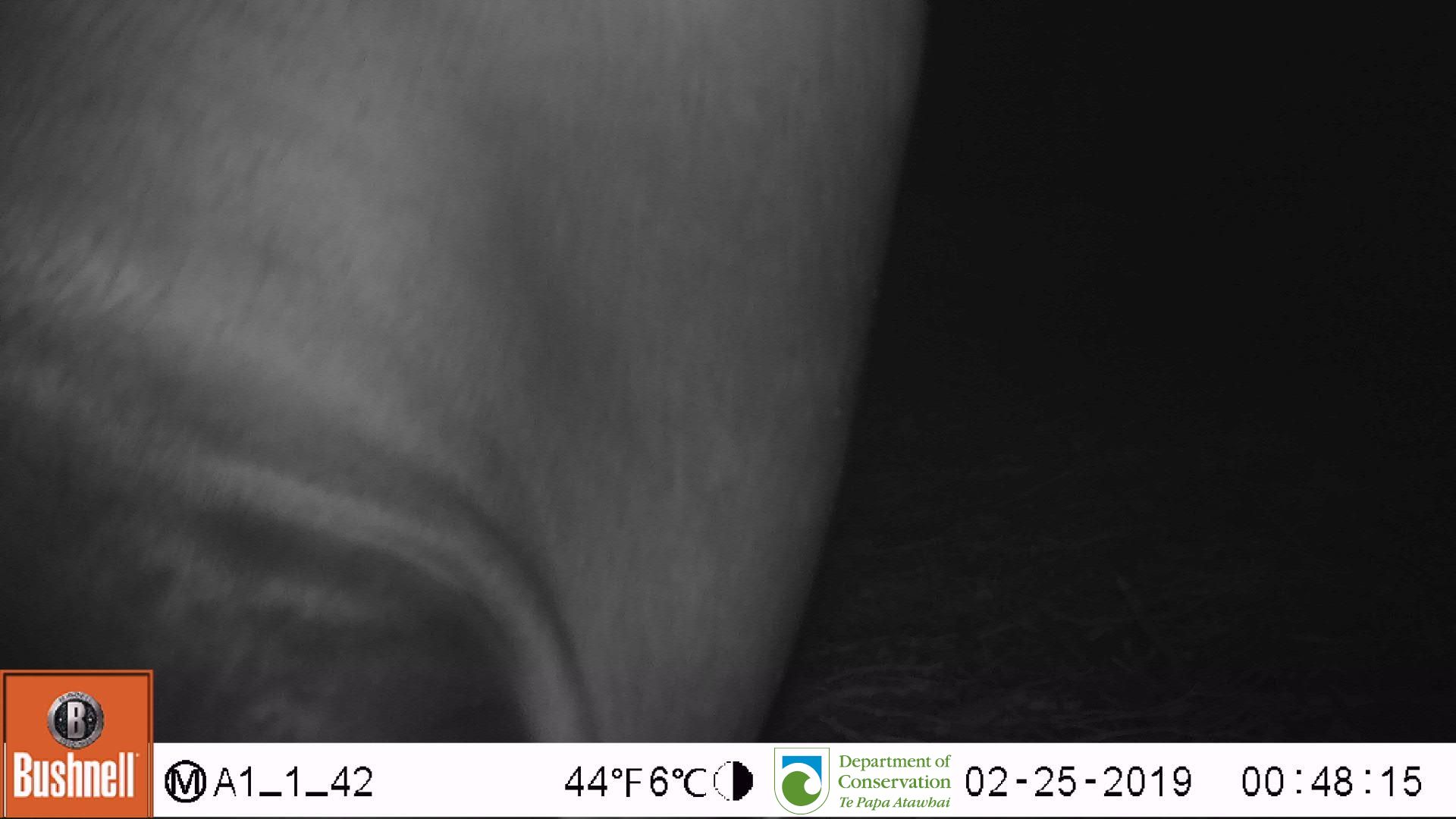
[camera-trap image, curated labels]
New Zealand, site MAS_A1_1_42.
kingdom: Animalia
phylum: Chordata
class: Mammalia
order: Carnivora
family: Otariidae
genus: Phocarctos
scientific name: Phocarctos hookeri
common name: new zealand sea lion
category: sealion